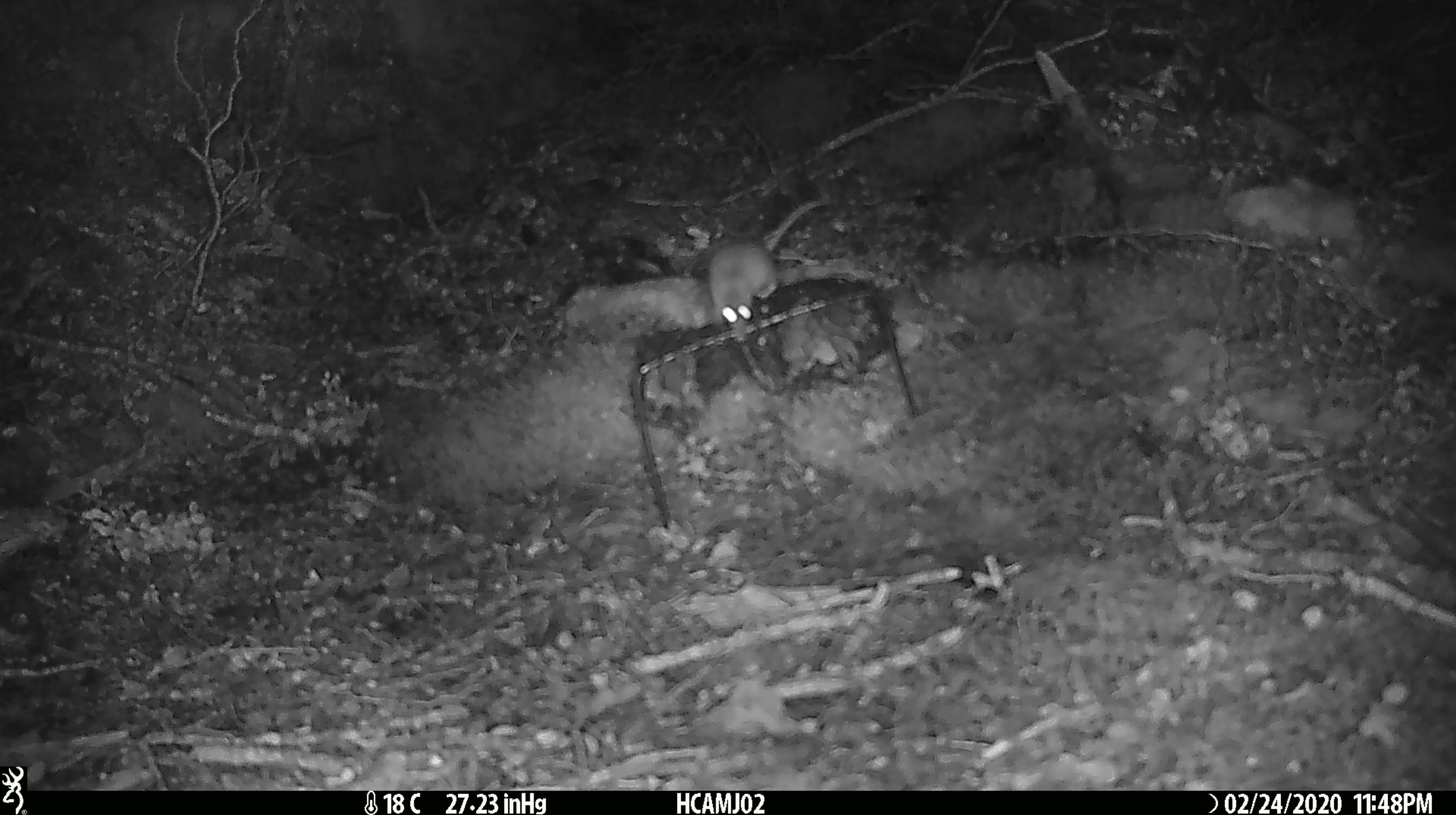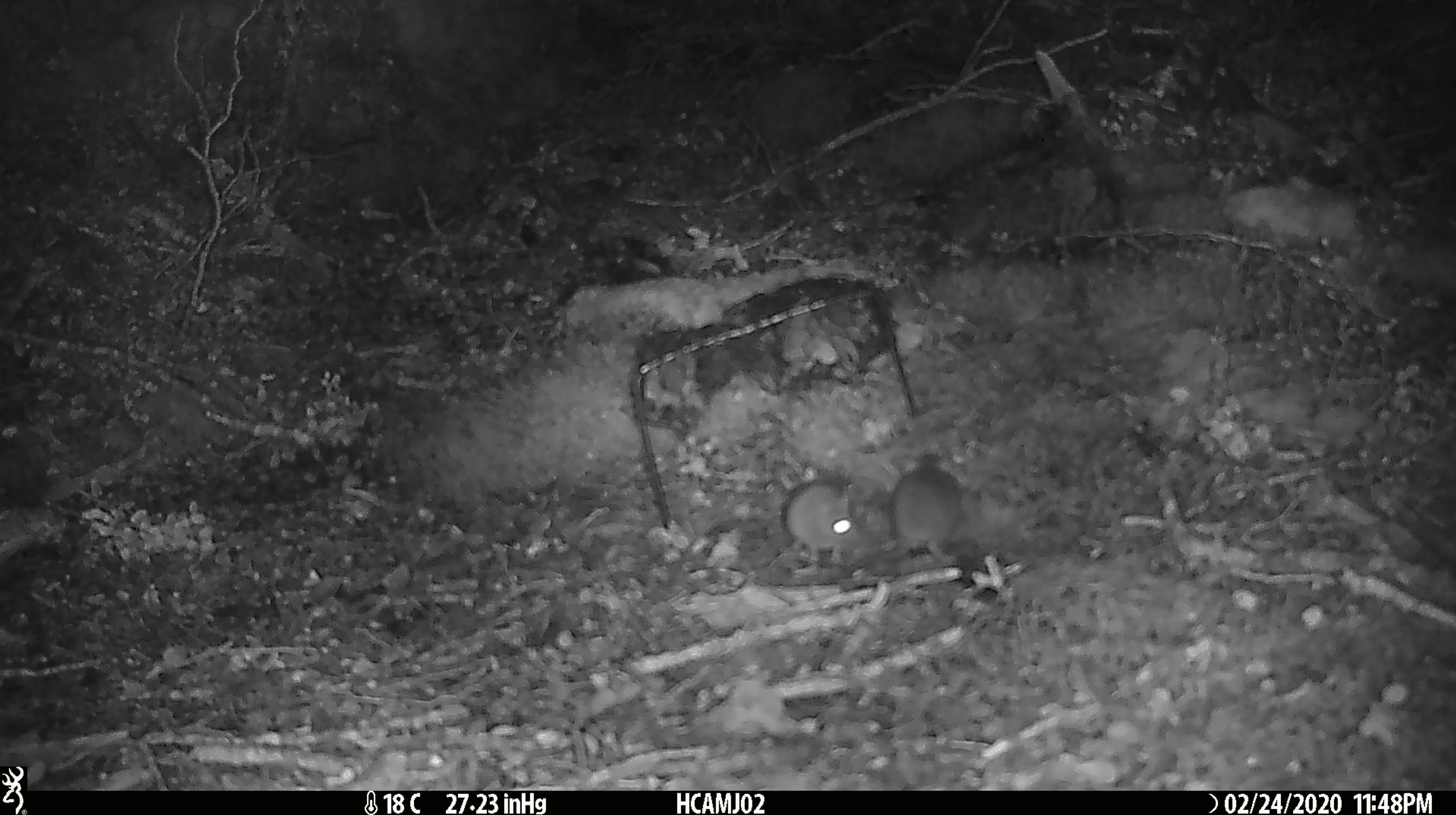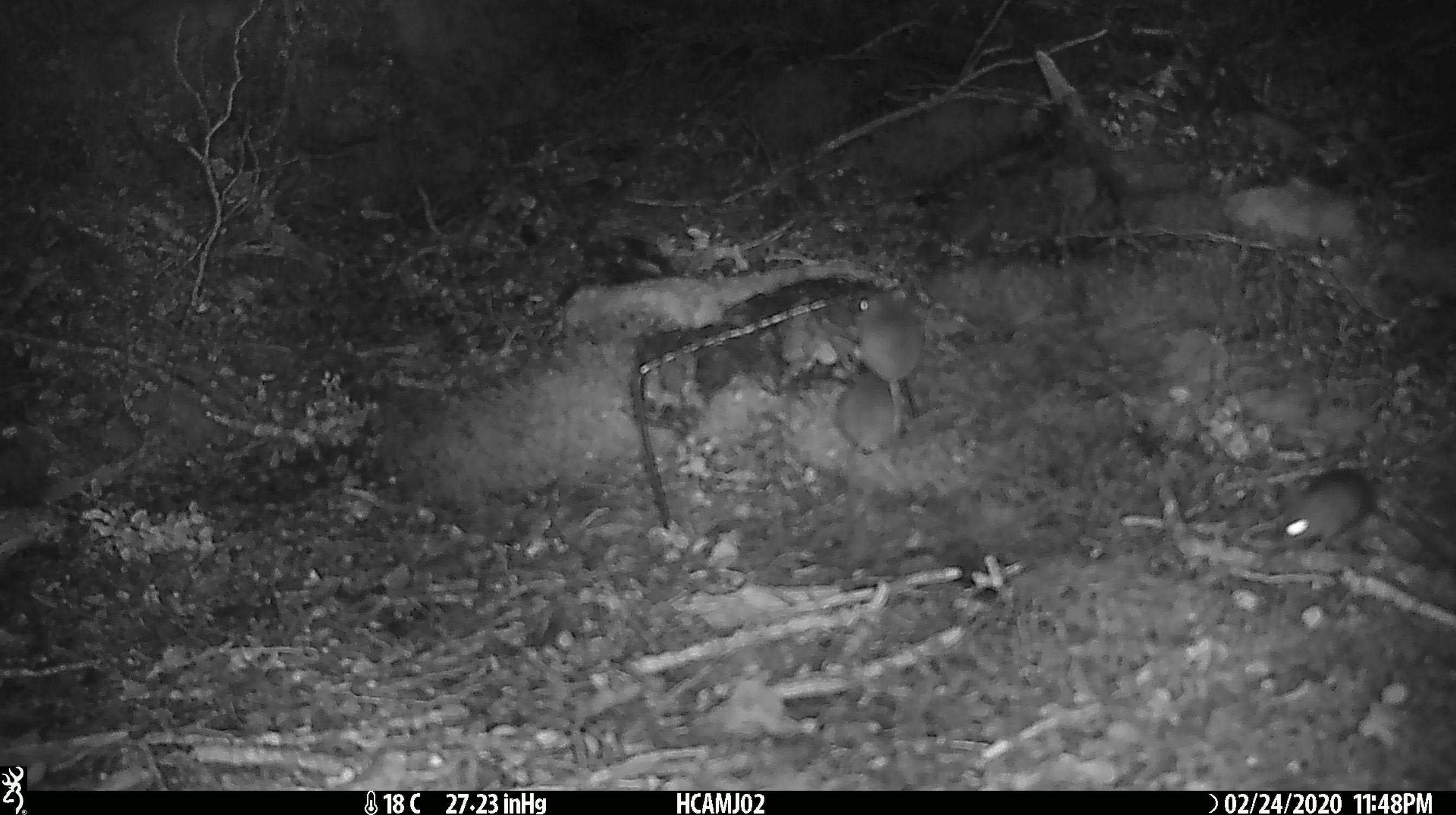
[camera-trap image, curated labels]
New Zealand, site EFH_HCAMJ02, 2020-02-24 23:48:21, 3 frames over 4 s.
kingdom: Animalia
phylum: Chordata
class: Mammalia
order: Rodentia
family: Muridae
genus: Mus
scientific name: Mus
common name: mouse